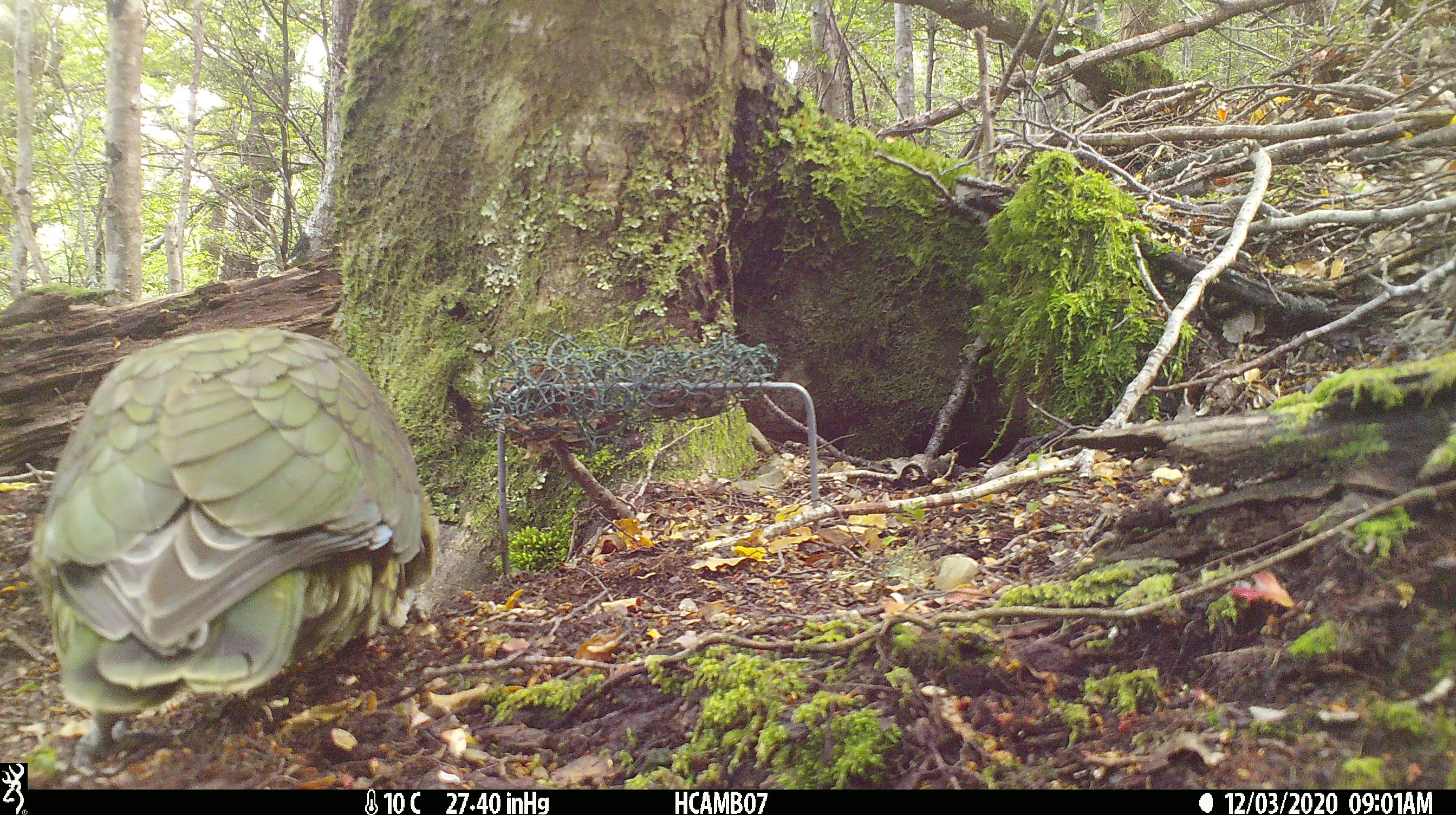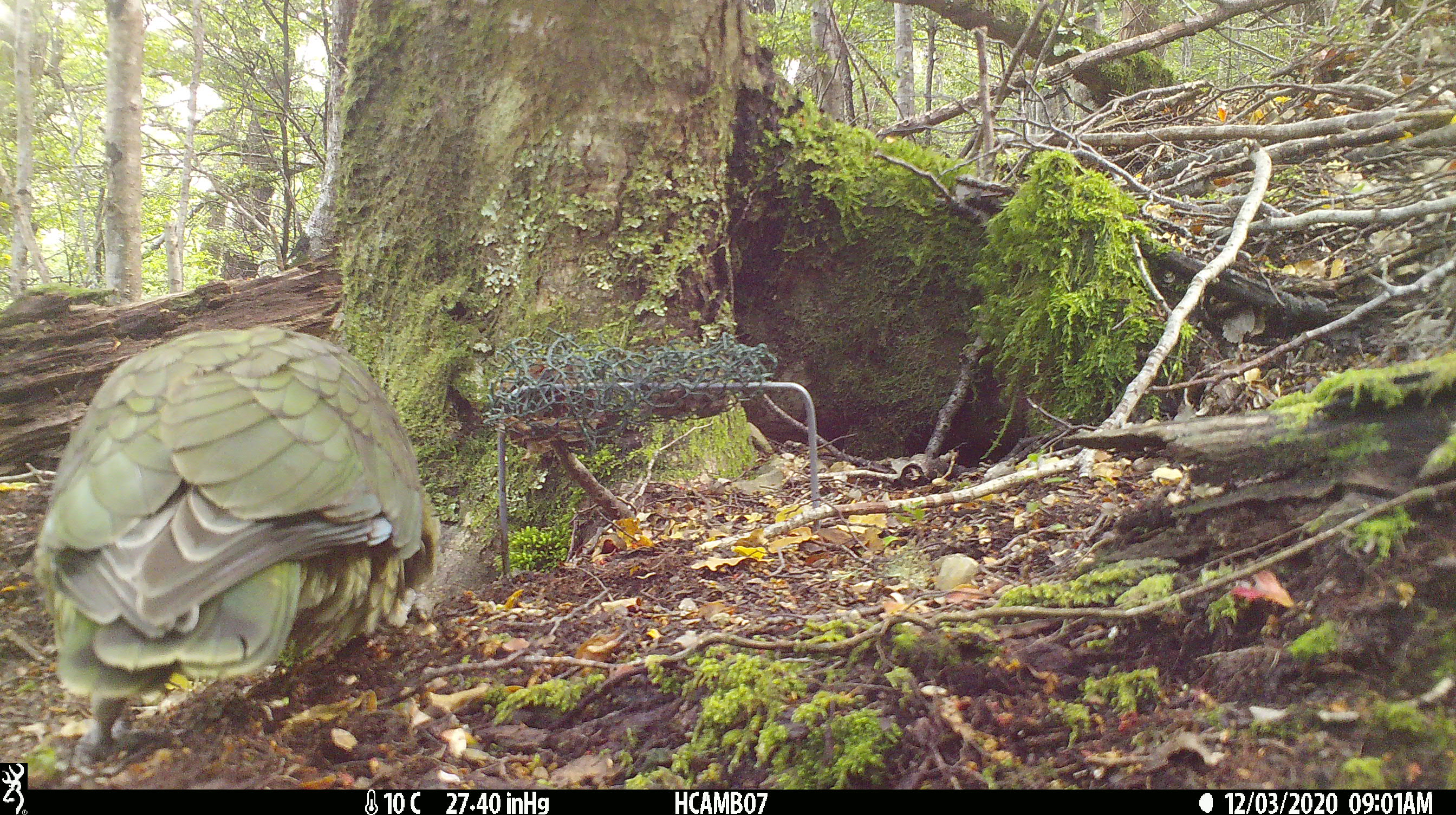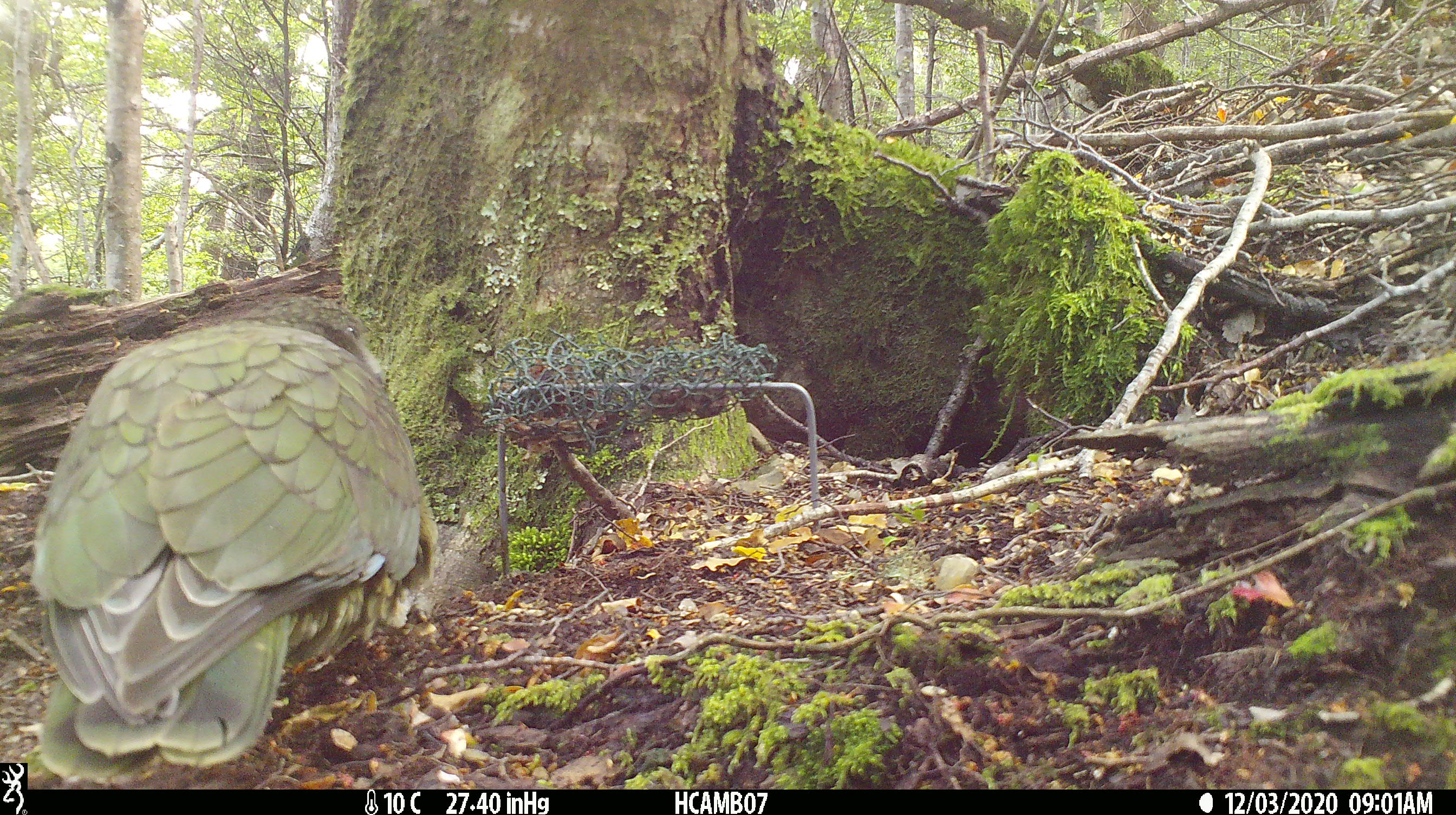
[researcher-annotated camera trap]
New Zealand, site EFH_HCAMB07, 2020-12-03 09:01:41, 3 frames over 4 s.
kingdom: Animalia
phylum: Chordata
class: Aves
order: Psittaciformes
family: Strigopidae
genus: Nestor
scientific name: Nestor notabilis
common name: kea